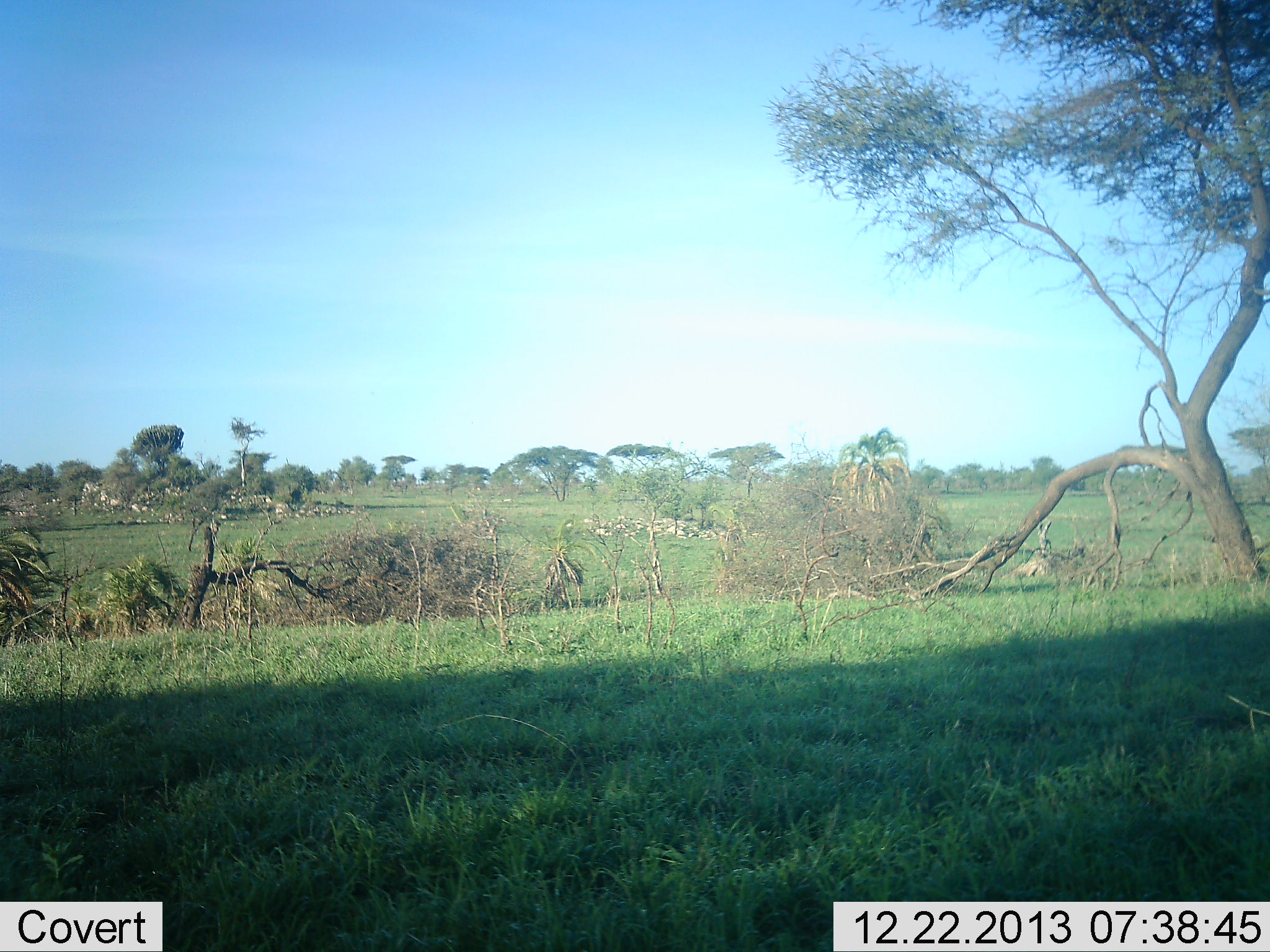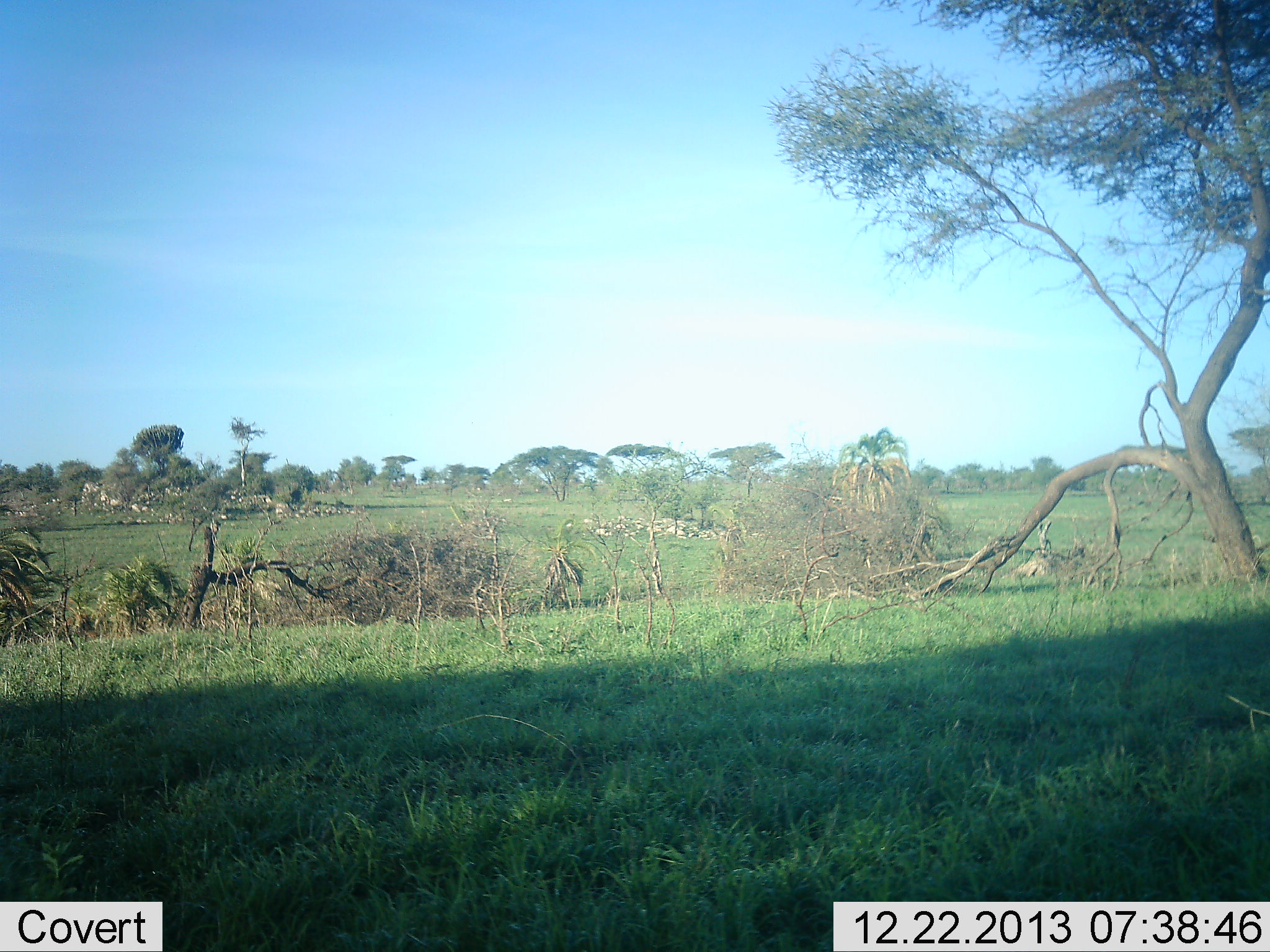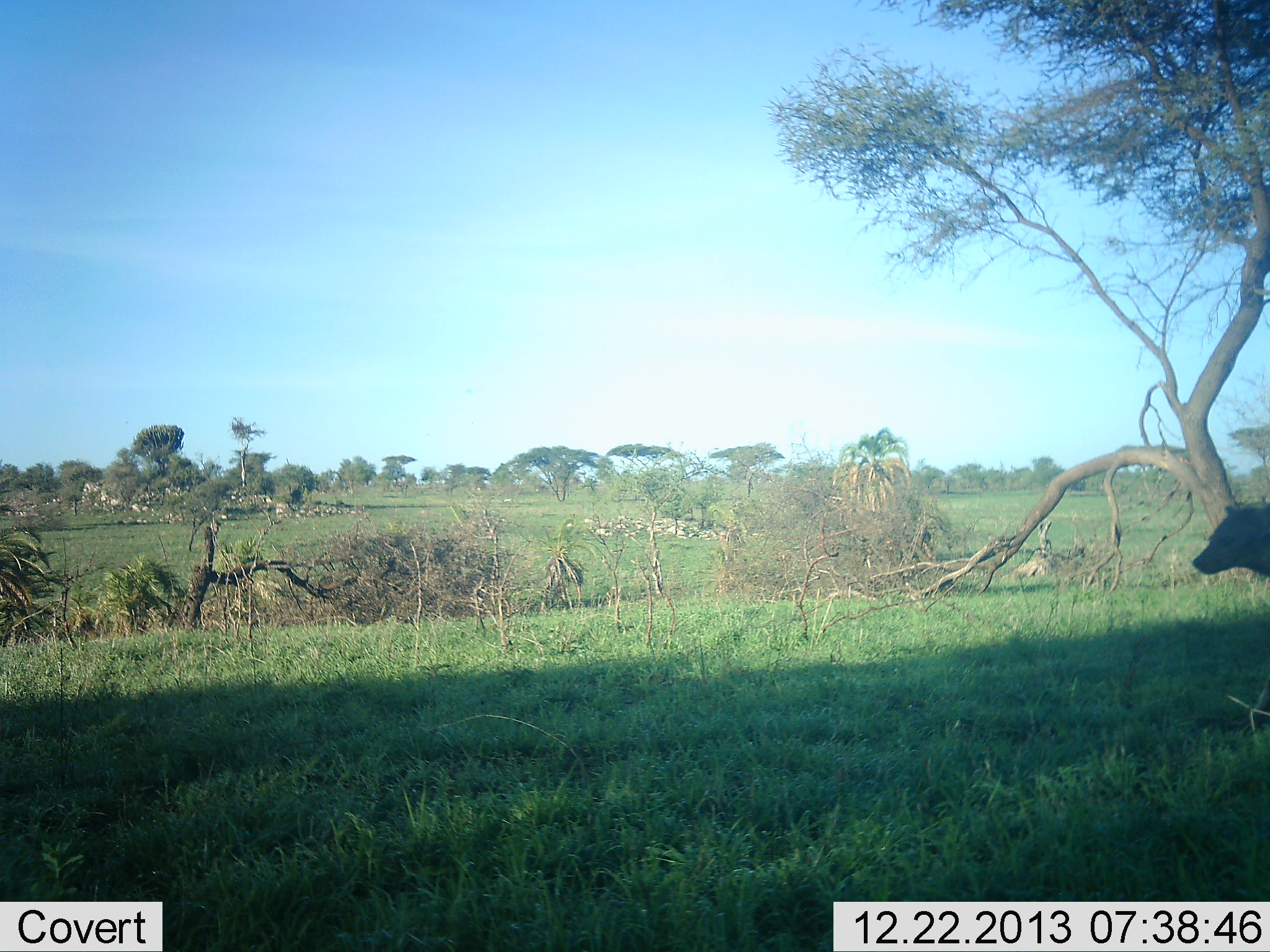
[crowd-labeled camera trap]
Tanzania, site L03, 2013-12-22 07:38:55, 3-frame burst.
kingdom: Animalia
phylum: Chordata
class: Mammalia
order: Carnivora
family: Hyaenidae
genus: Crocuta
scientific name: Crocuta crocuta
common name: spotted hyena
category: hyenaspotted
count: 1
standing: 0%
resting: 0%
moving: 100%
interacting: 0%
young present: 0%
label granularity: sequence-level